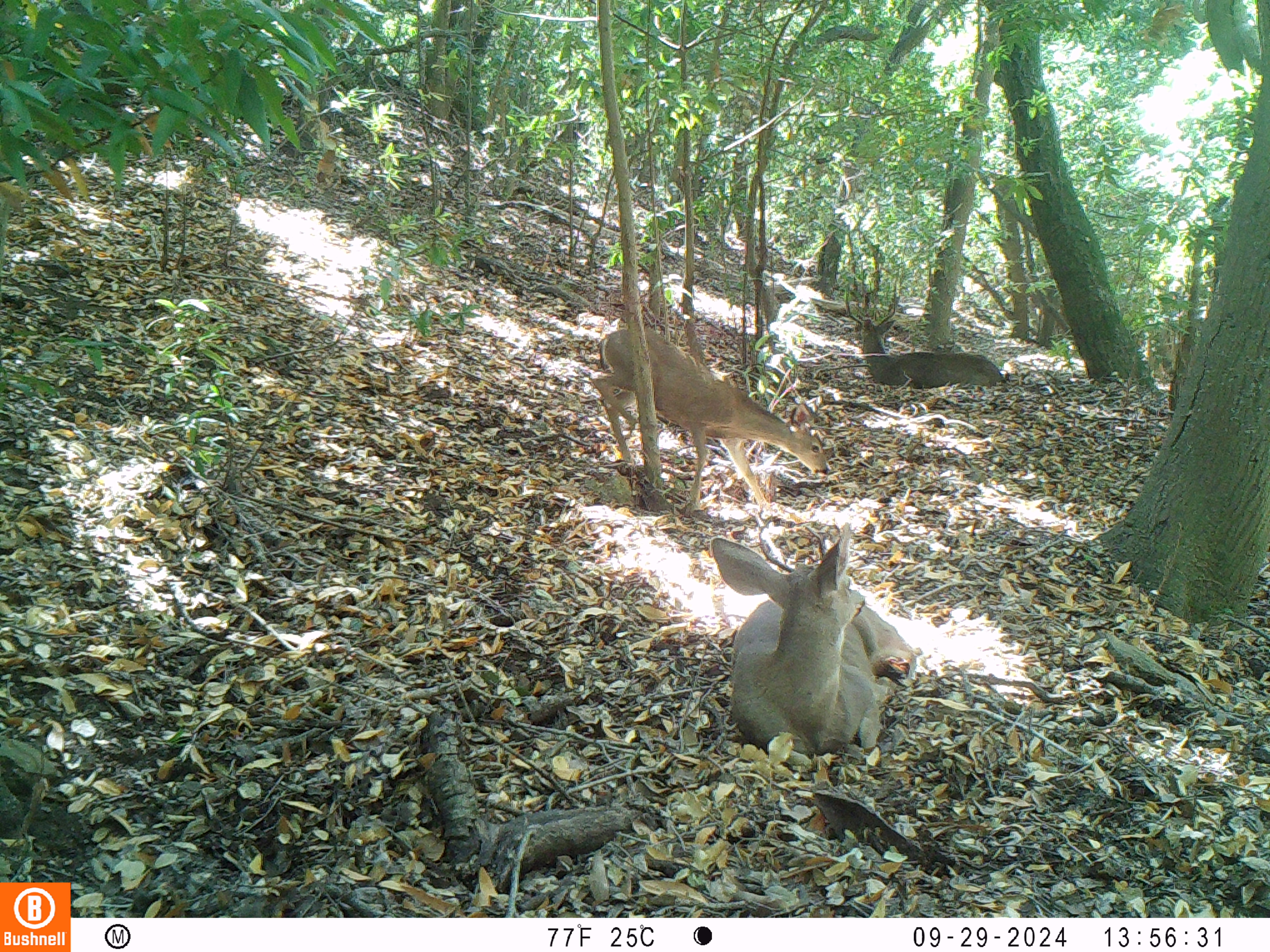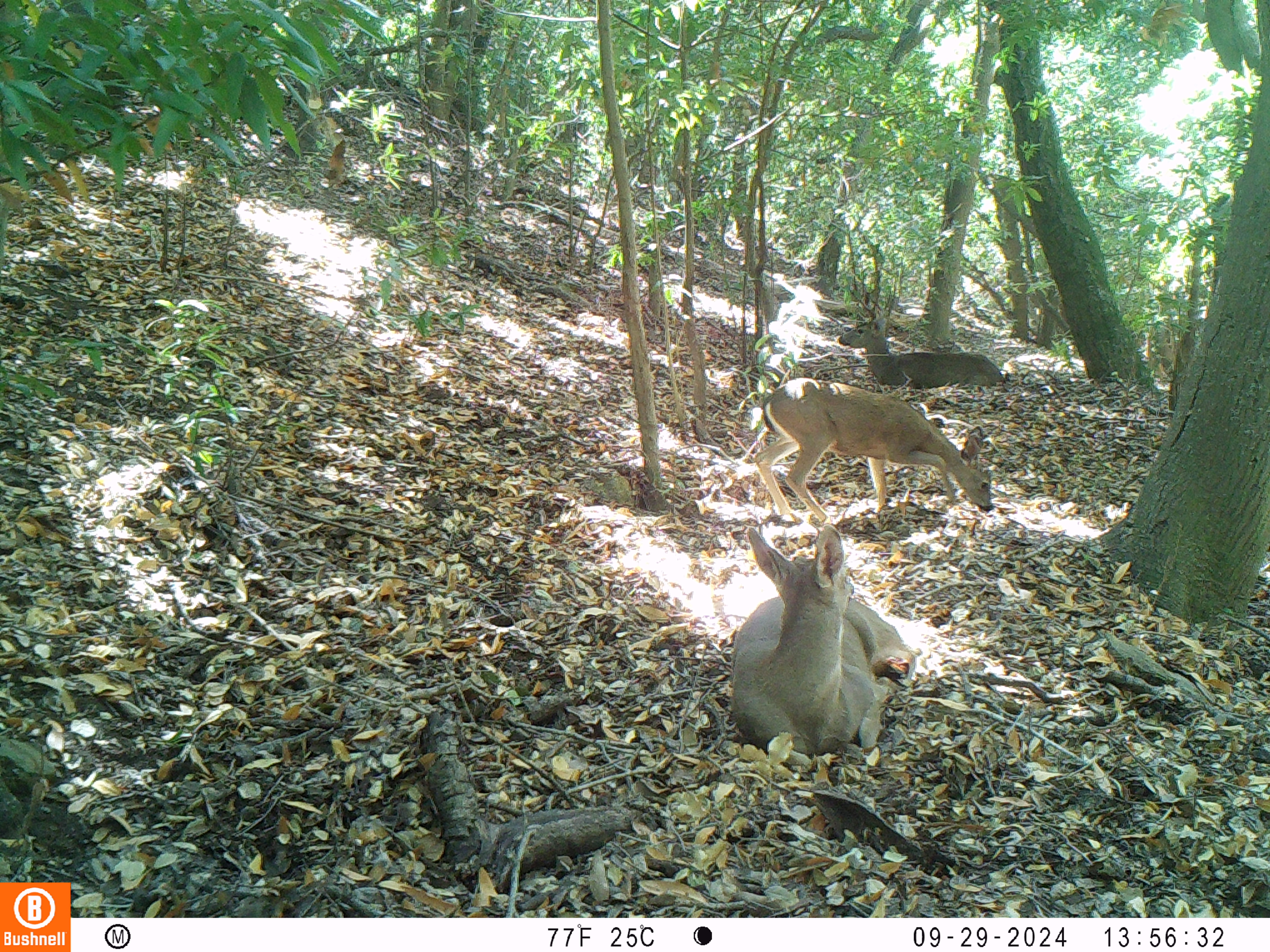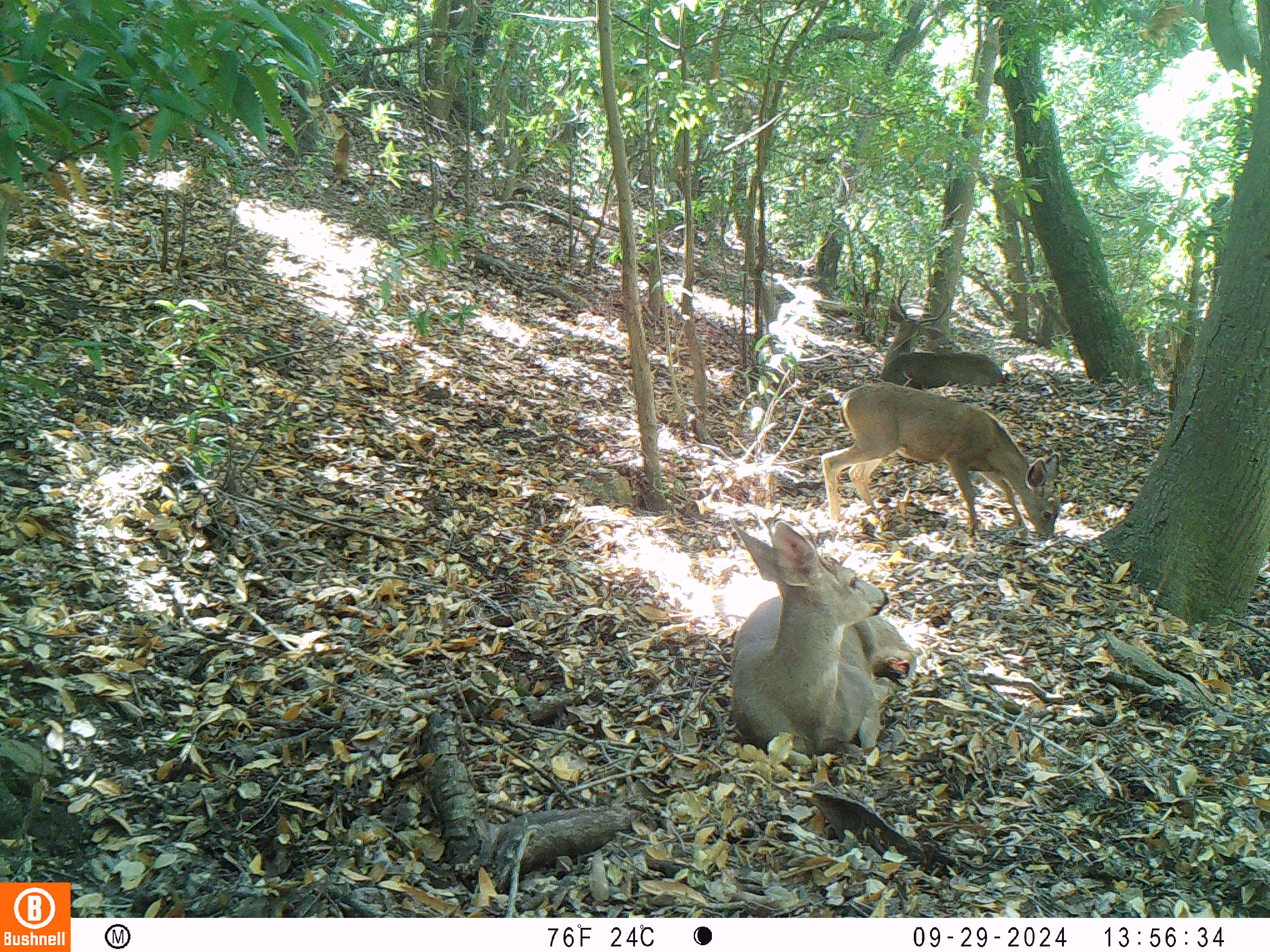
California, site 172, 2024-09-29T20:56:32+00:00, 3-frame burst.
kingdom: Animalia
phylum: Chordata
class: Mammalia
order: Artiodactyla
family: Cervidae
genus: Odocoileus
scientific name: Odocoileus hemionus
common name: mule deer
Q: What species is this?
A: Mule deer (Odocoileus hemionus).